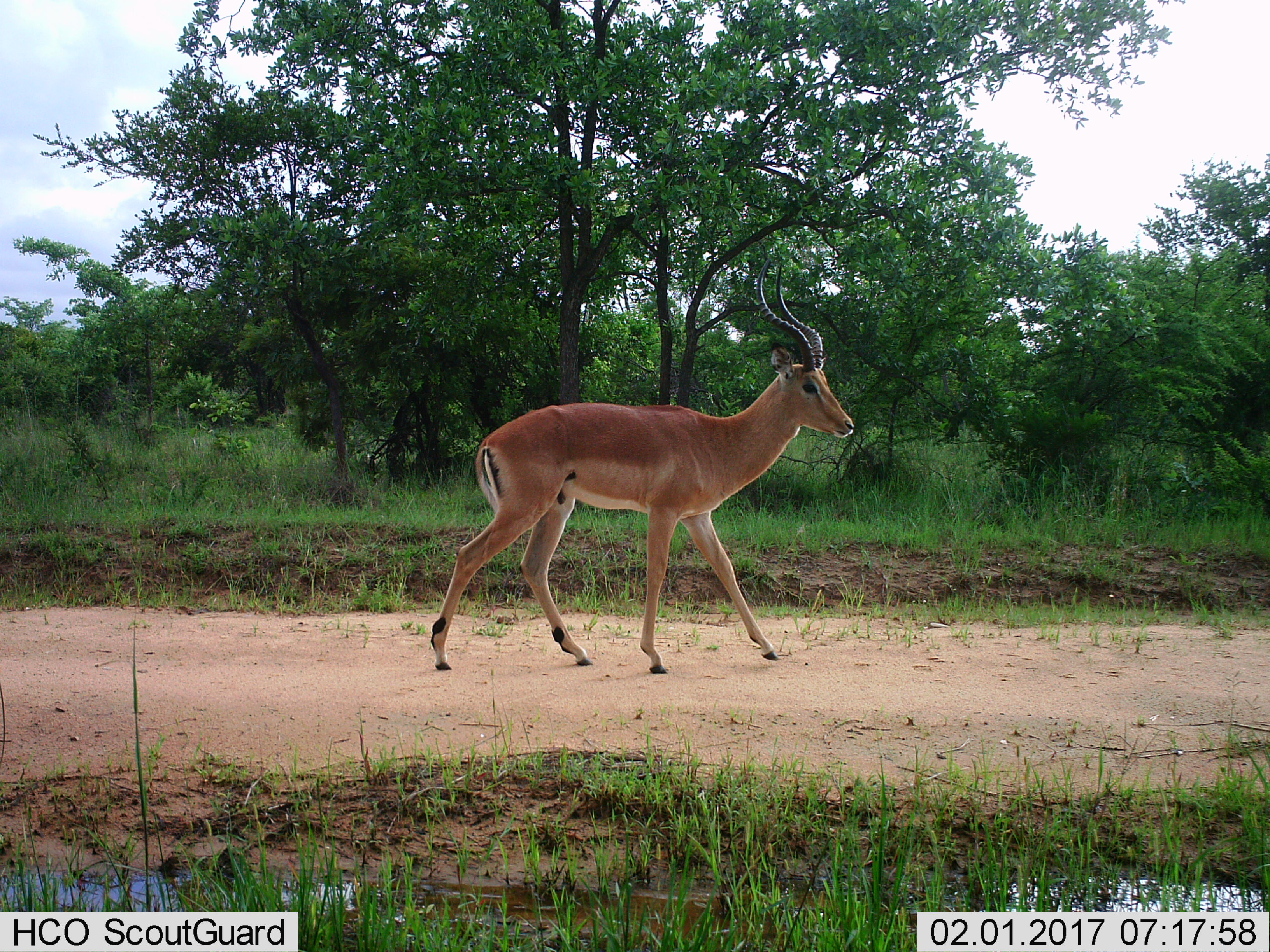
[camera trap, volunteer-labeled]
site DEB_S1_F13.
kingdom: Animalia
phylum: Chordata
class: Mammalia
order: Artiodactyla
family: Bovidae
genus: Aepyceros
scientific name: Aepyceros melampus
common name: impala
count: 1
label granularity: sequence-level